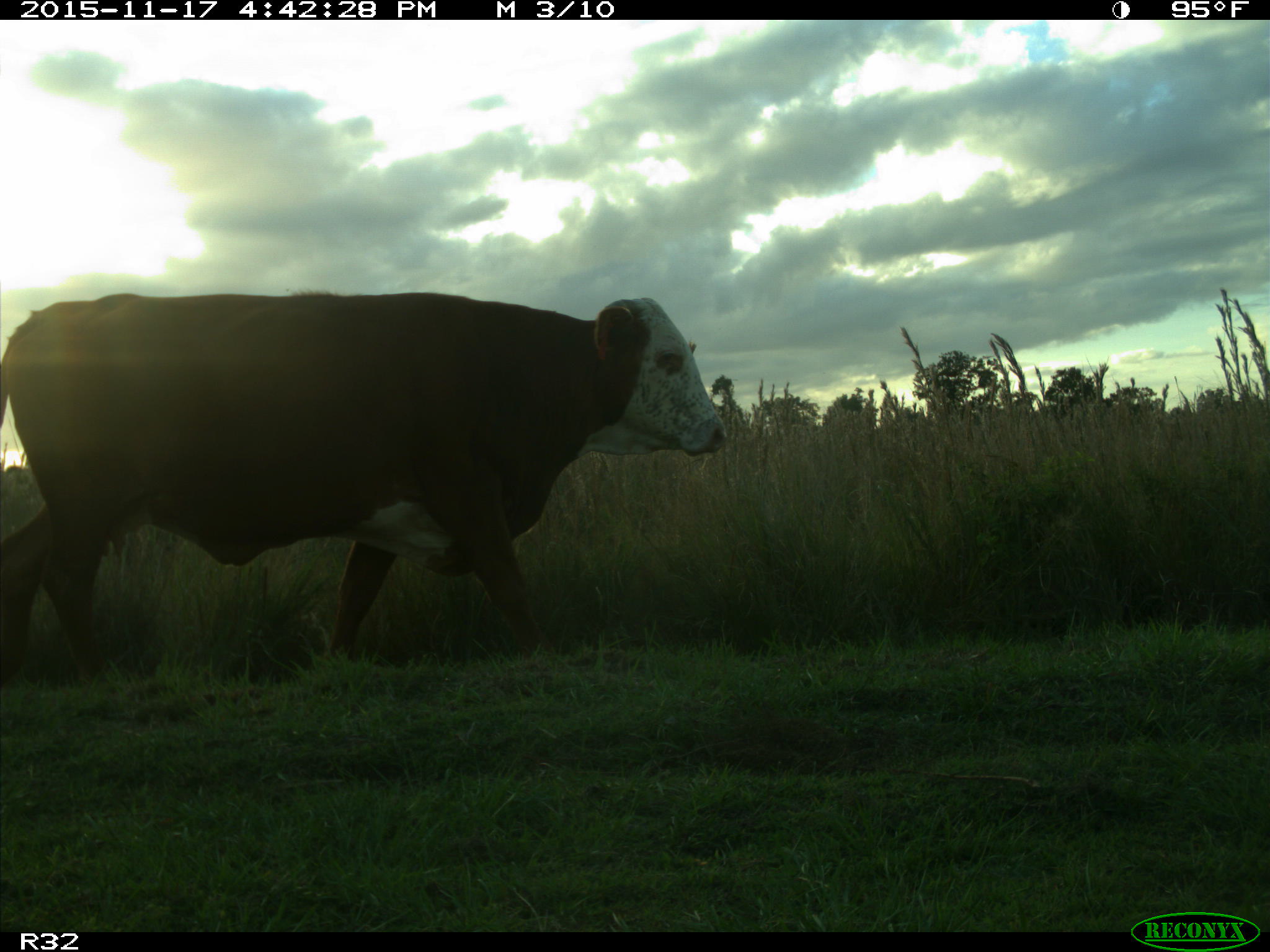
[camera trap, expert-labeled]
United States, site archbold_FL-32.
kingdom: Animalia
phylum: Chordata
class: Mammalia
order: Artiodactyla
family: Bovidae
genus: Bos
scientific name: Bos taurus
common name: domestic cow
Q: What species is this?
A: Bos taurus (domestic cow).